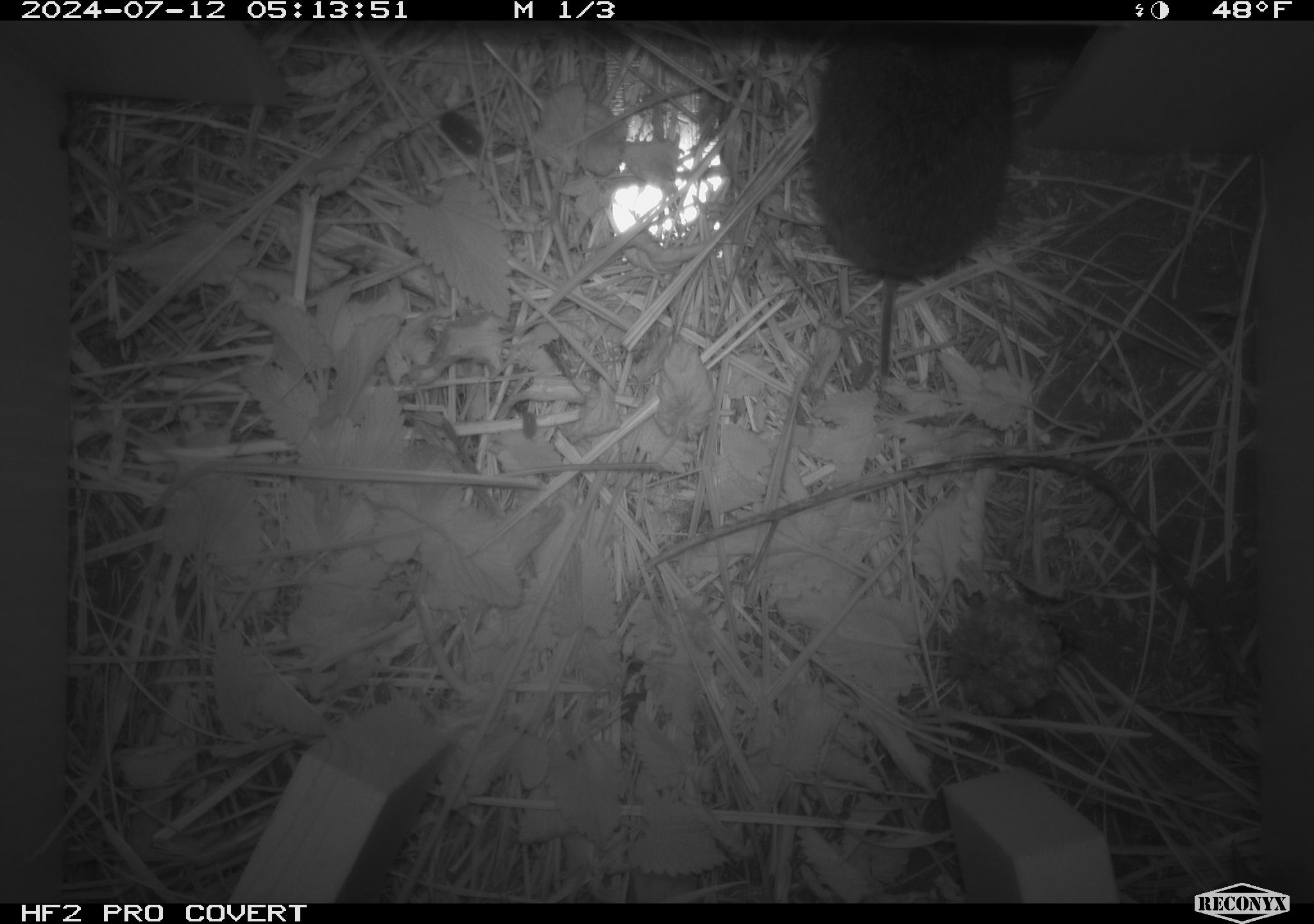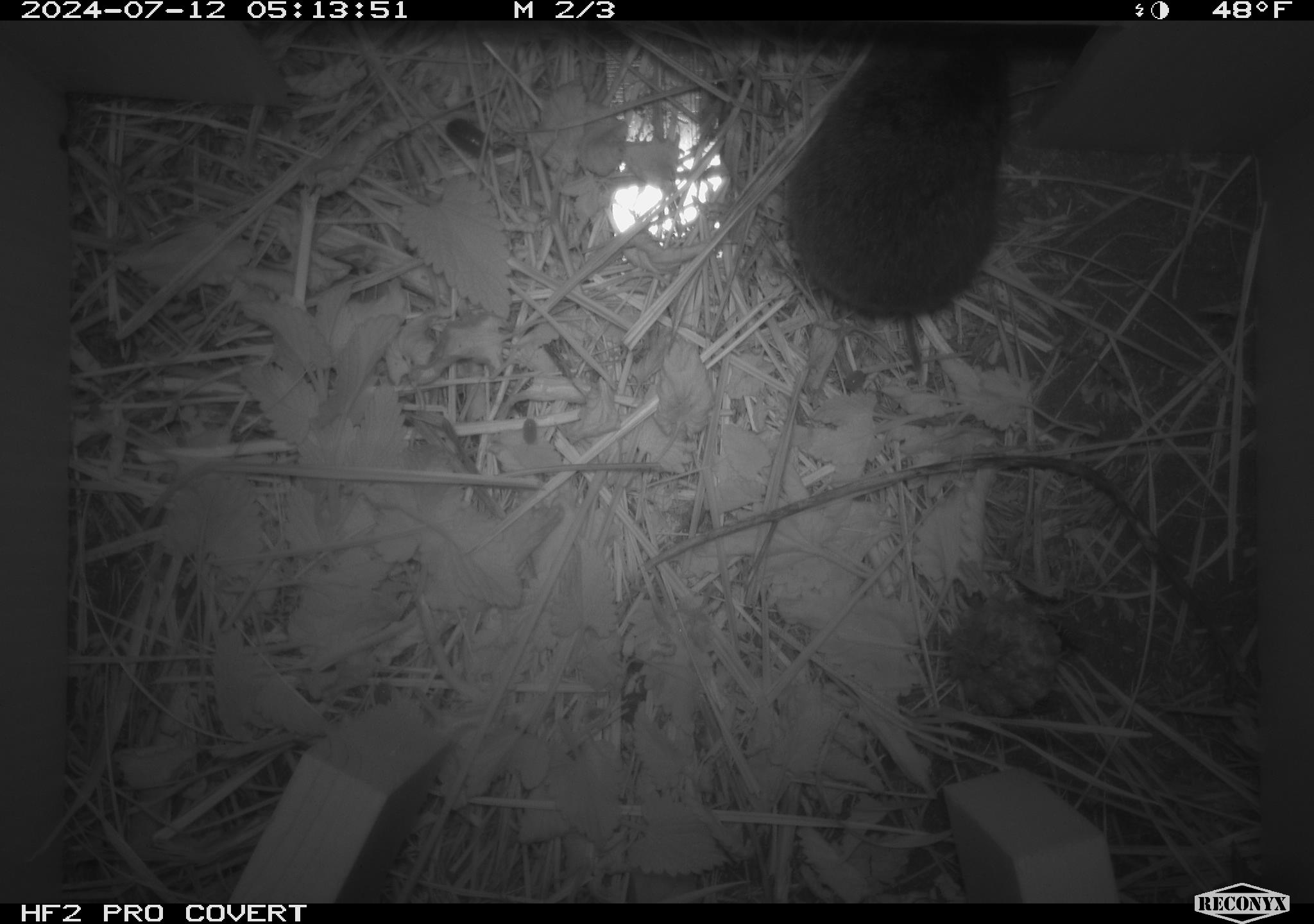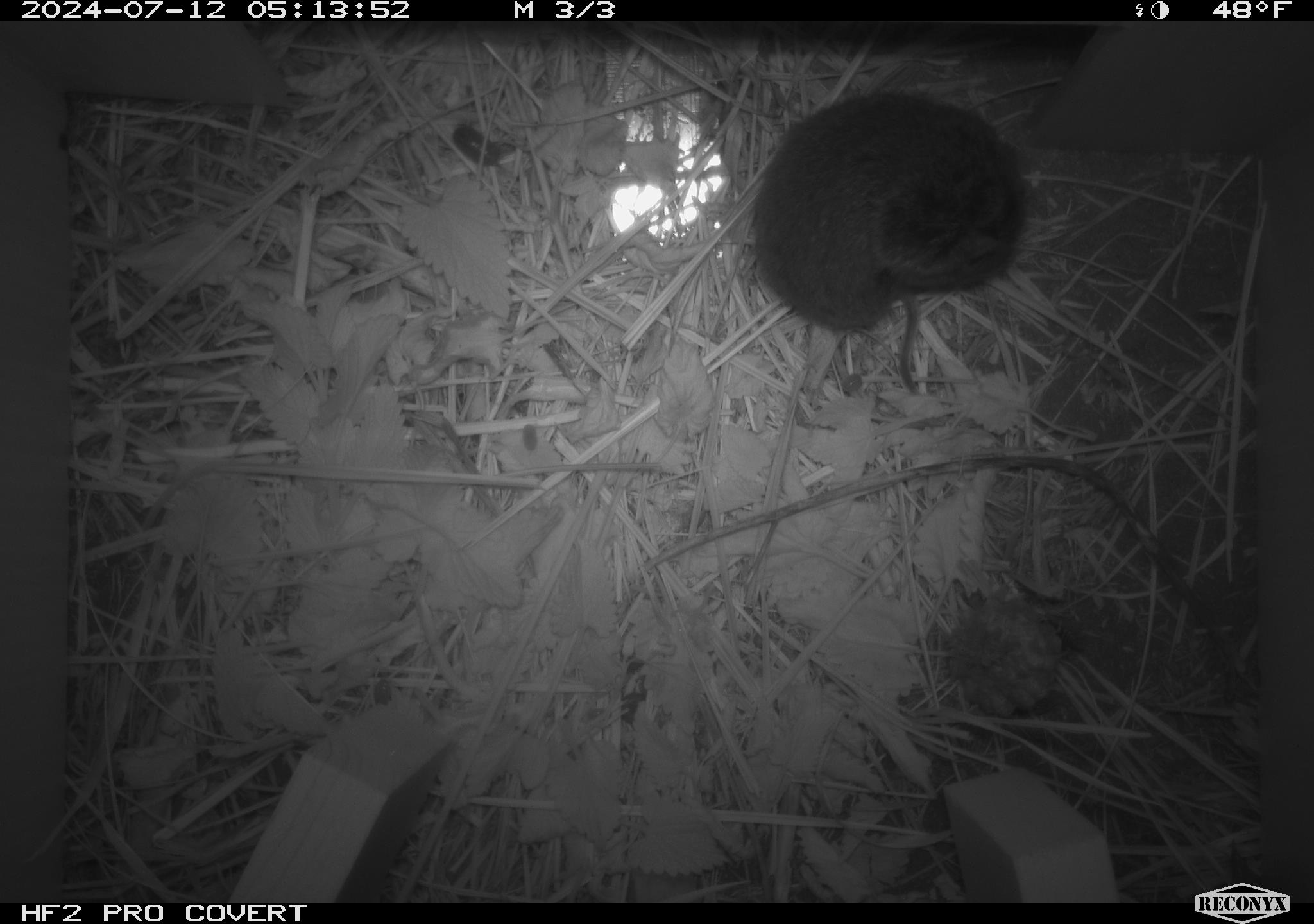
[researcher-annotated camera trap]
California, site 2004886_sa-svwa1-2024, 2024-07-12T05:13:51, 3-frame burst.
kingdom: Animalia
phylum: Chordata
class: Mammalia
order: Rodentia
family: Cricetidae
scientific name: Arvicolinae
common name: voles, lemmings, and muskrats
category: arvicolinae subfamily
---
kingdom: Animalia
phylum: Arthropoda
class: Malacostraca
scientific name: Malacostraca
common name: amphipods, crabs, isopods, krill, lobsters and shrimps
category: malacostracan